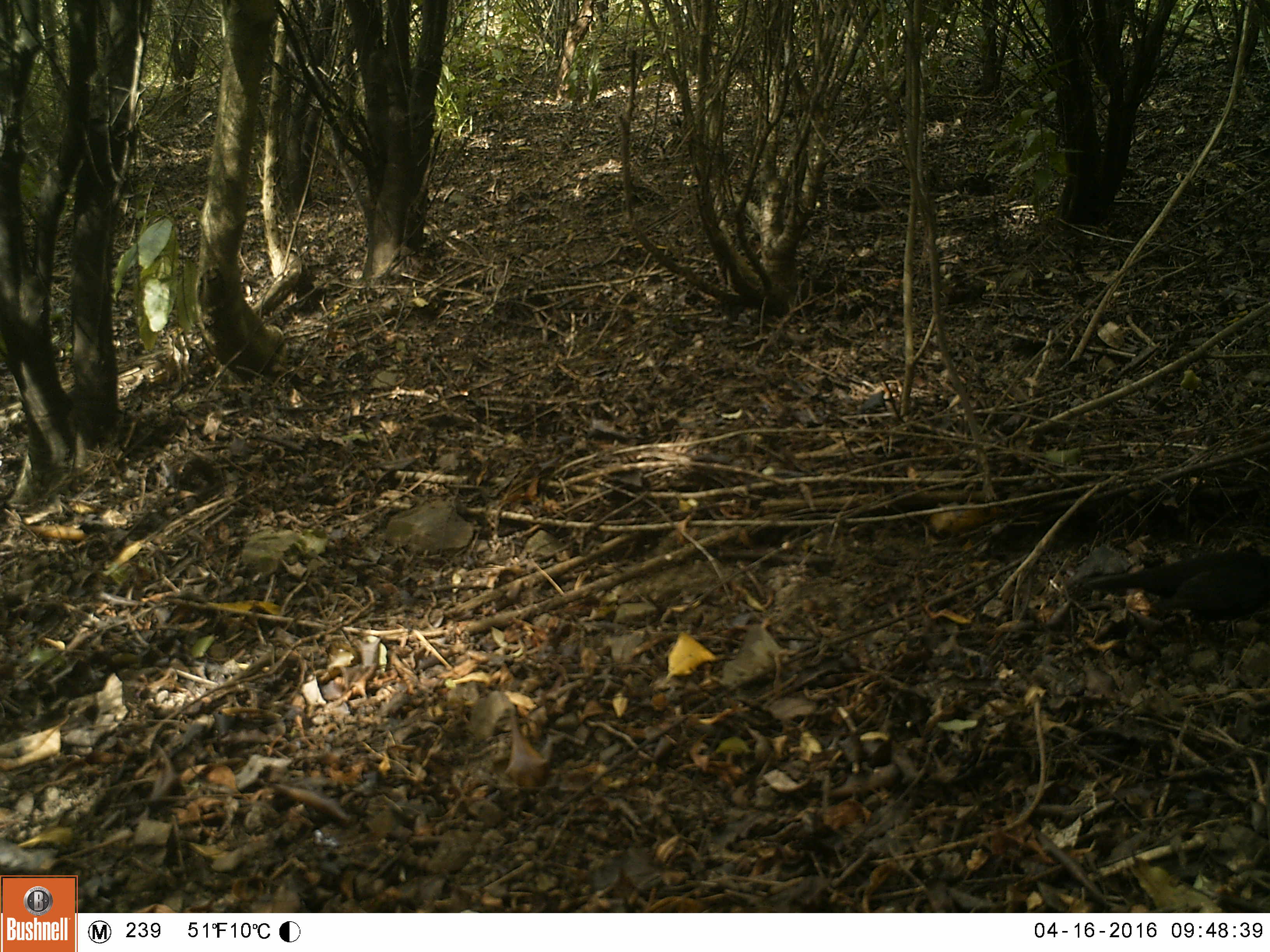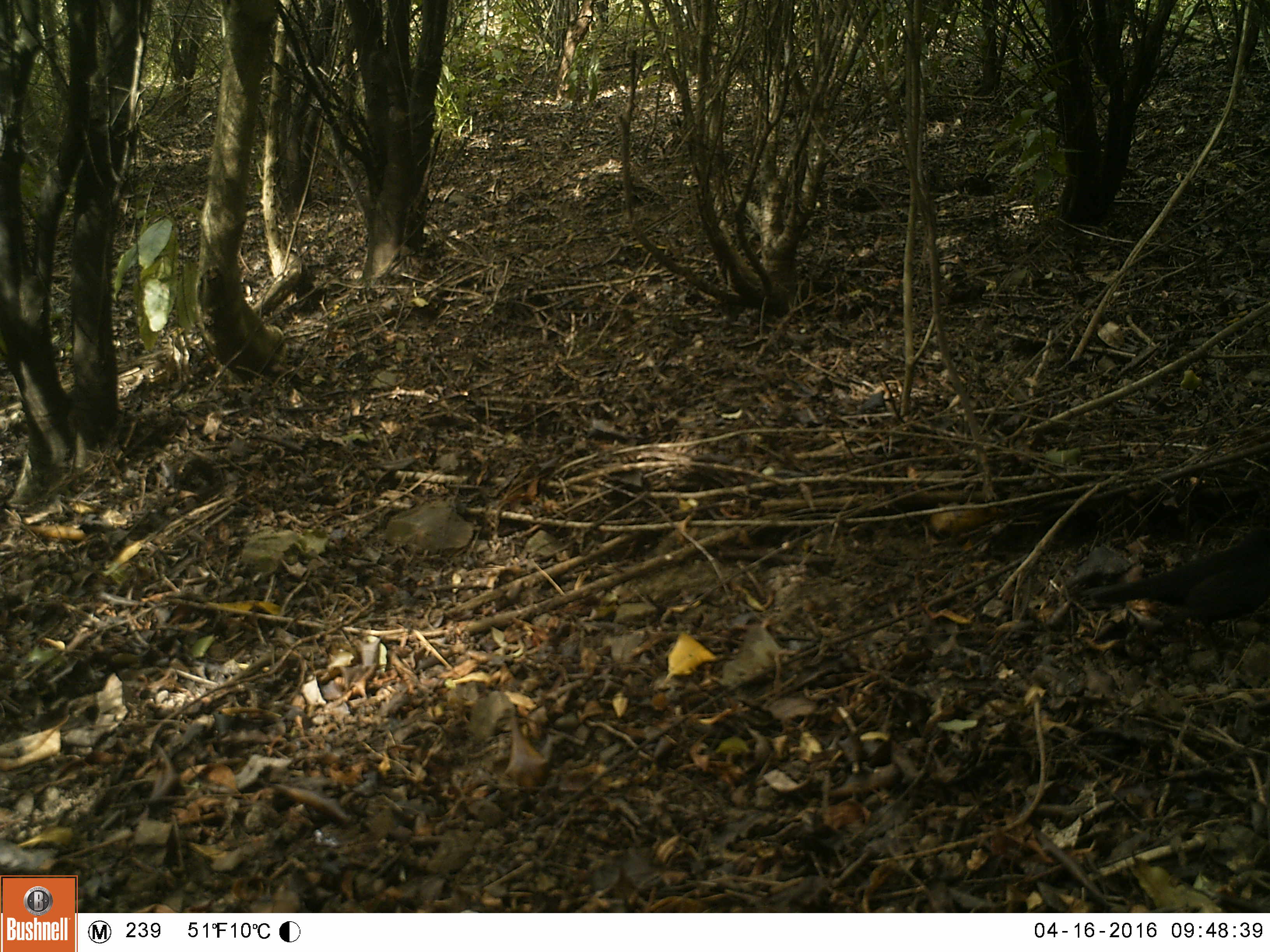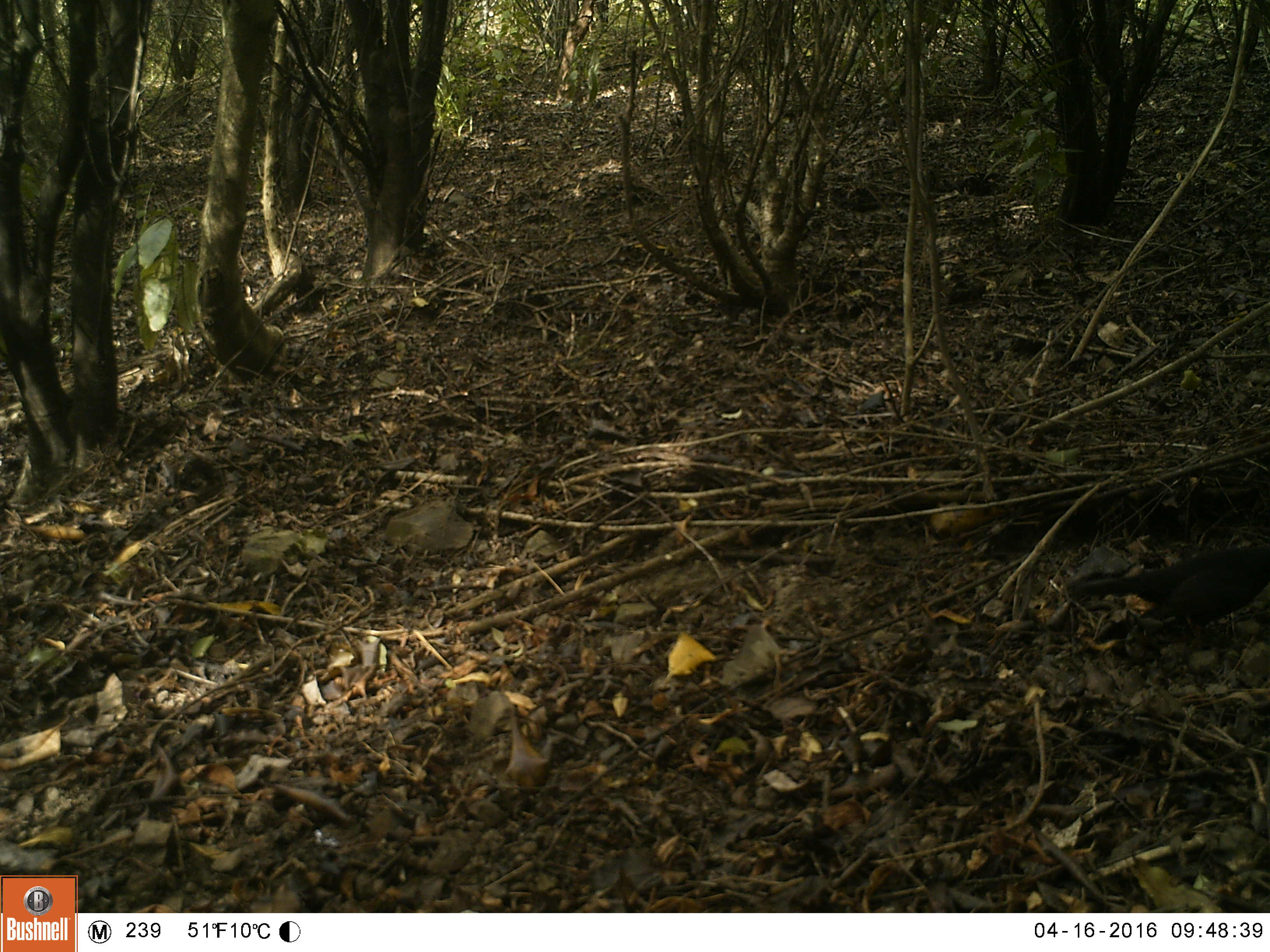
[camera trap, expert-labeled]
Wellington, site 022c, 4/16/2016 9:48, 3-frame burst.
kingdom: Animalia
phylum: Chordata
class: Aves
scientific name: Aves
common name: bird